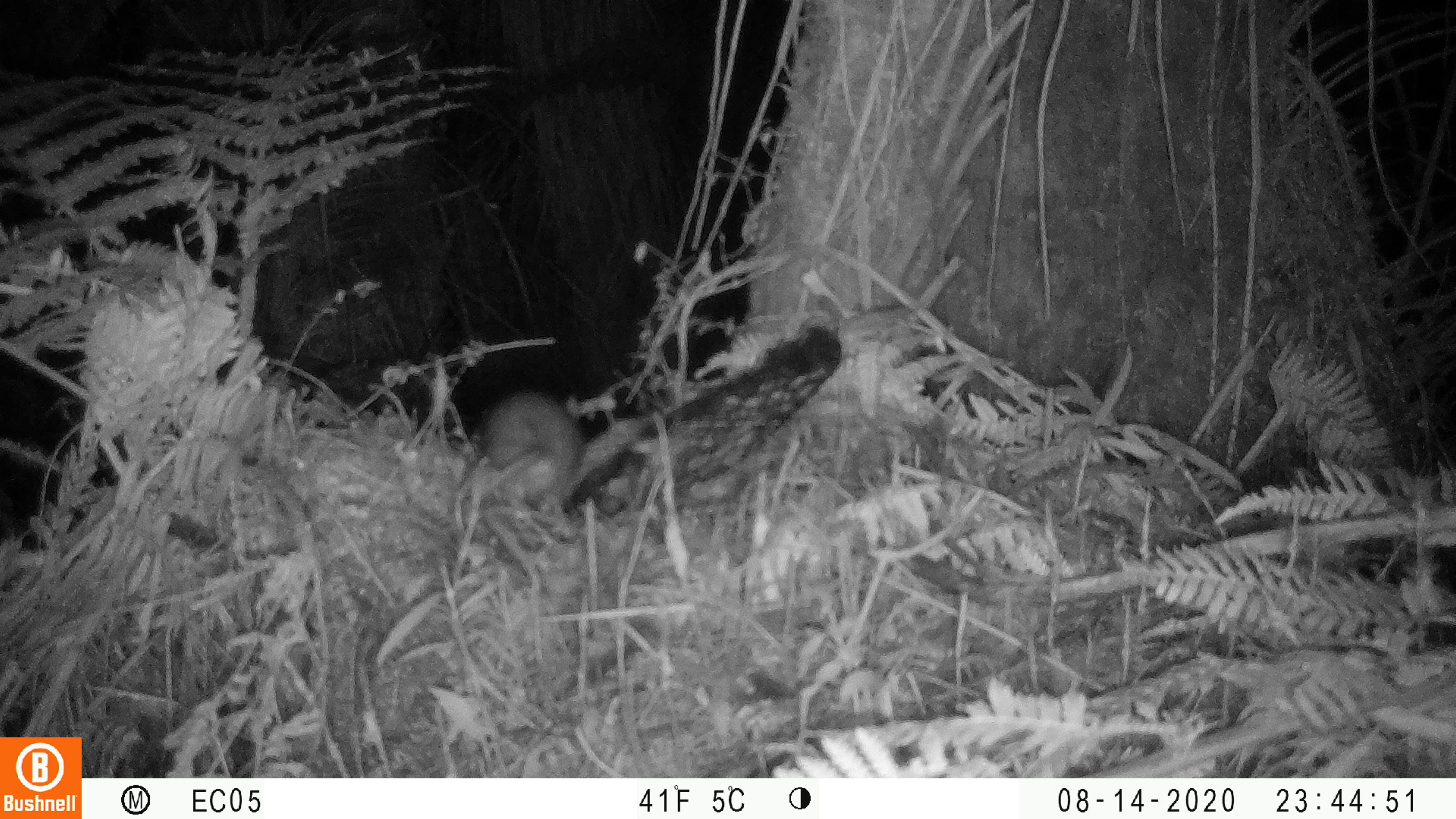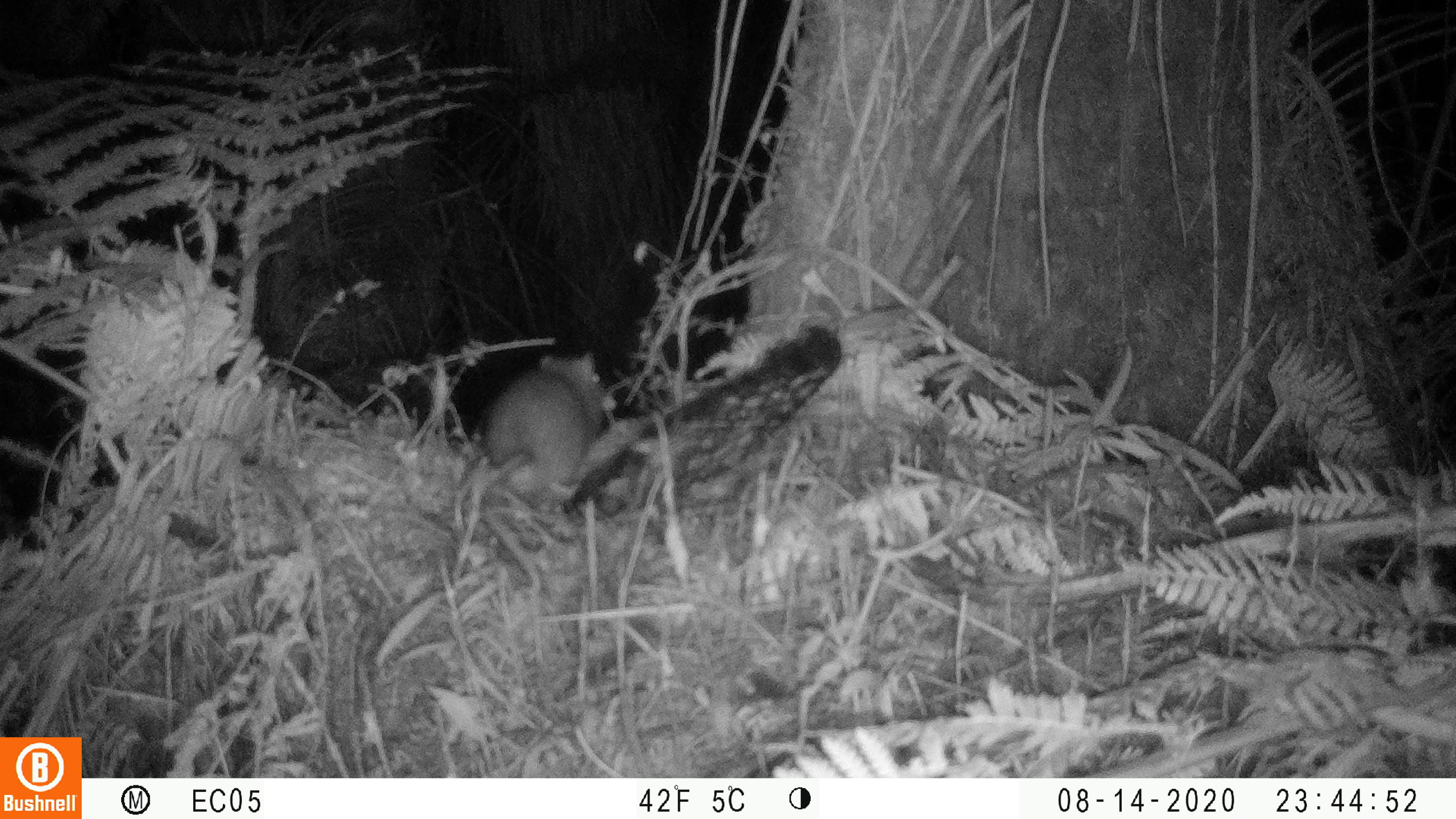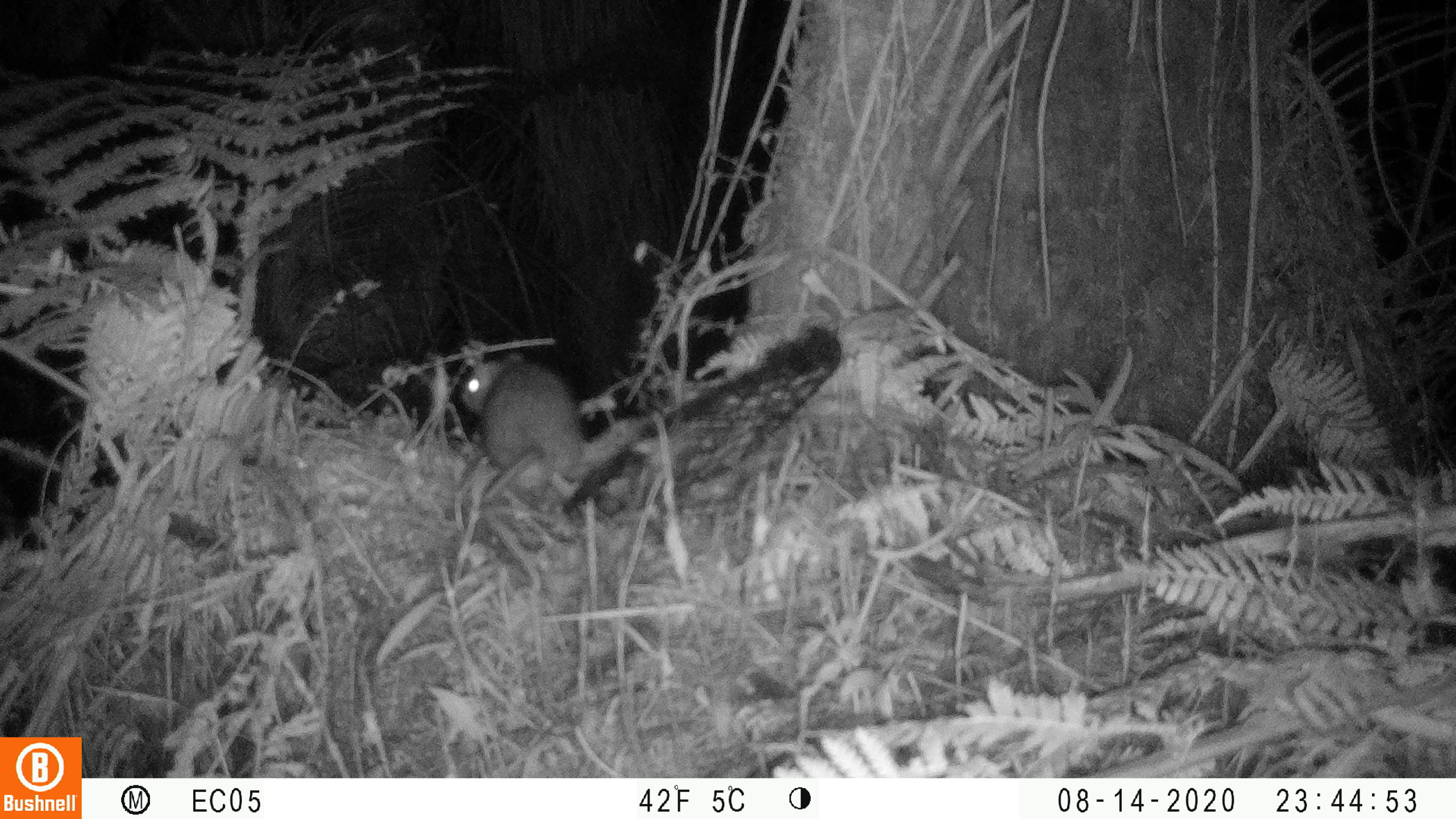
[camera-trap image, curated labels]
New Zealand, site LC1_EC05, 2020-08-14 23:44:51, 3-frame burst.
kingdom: Animalia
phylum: Chordata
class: Mammalia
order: Rodentia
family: Muridae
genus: Rattus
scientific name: Rattus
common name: rat